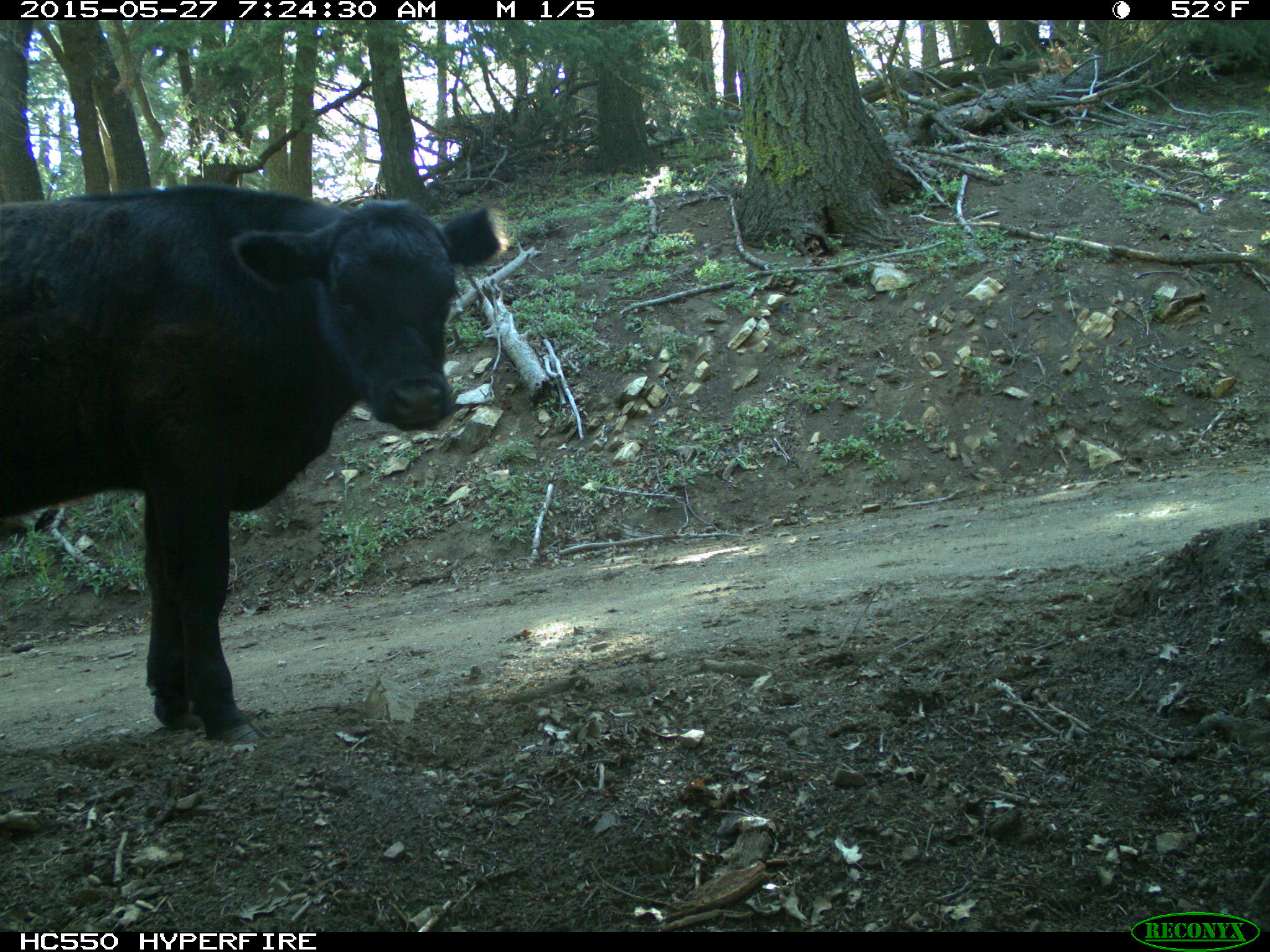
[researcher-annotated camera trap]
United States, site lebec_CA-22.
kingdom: Animalia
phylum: Chordata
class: Mammalia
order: Artiodactyla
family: Bovidae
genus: Bos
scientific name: Bos taurus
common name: domestic cow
Bos taurus (domestic cow).